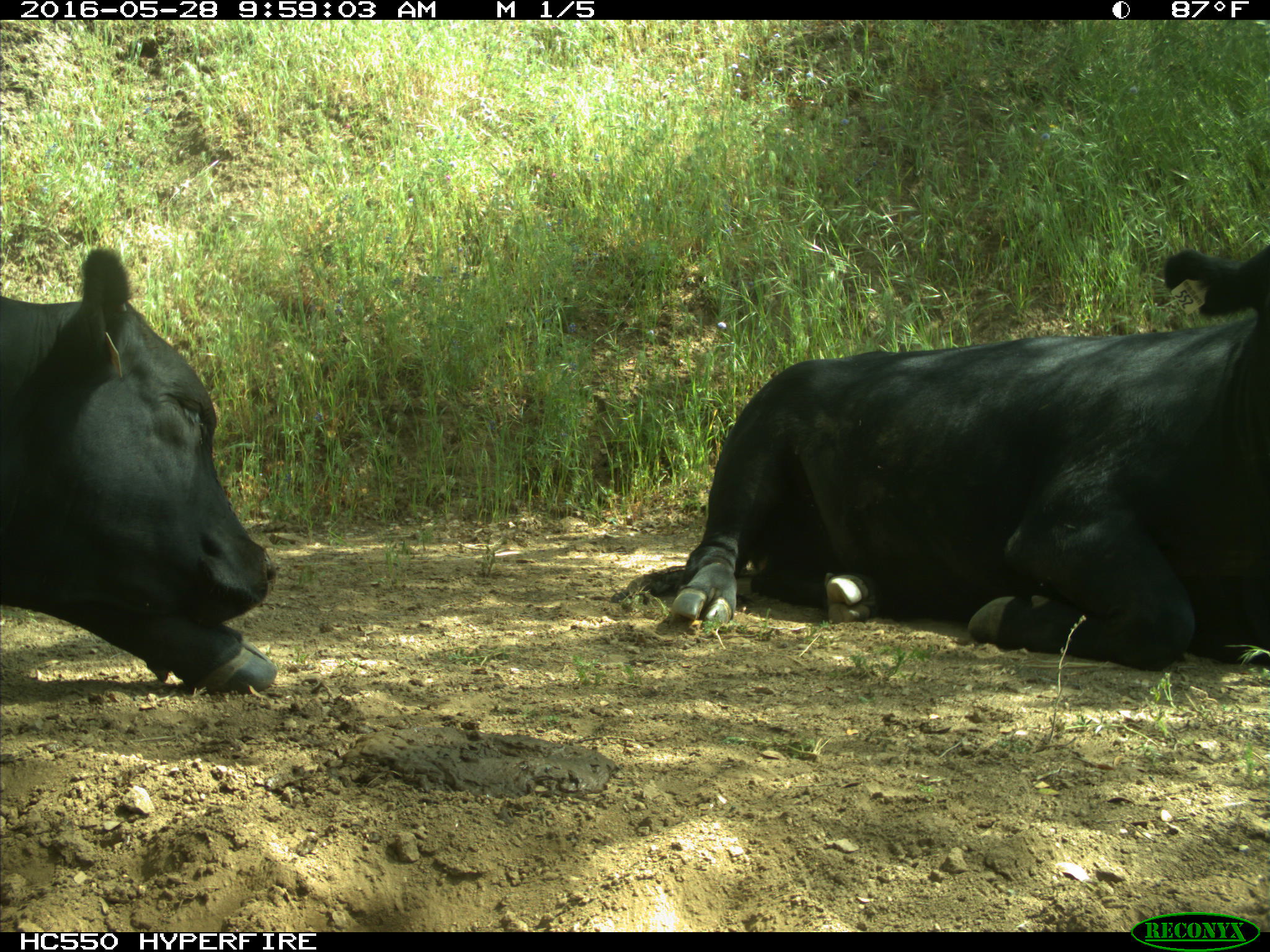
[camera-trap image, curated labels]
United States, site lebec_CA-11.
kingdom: Animalia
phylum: Chordata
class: Mammalia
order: Artiodactyla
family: Bovidae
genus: Bos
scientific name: Bos taurus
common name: domestic cow